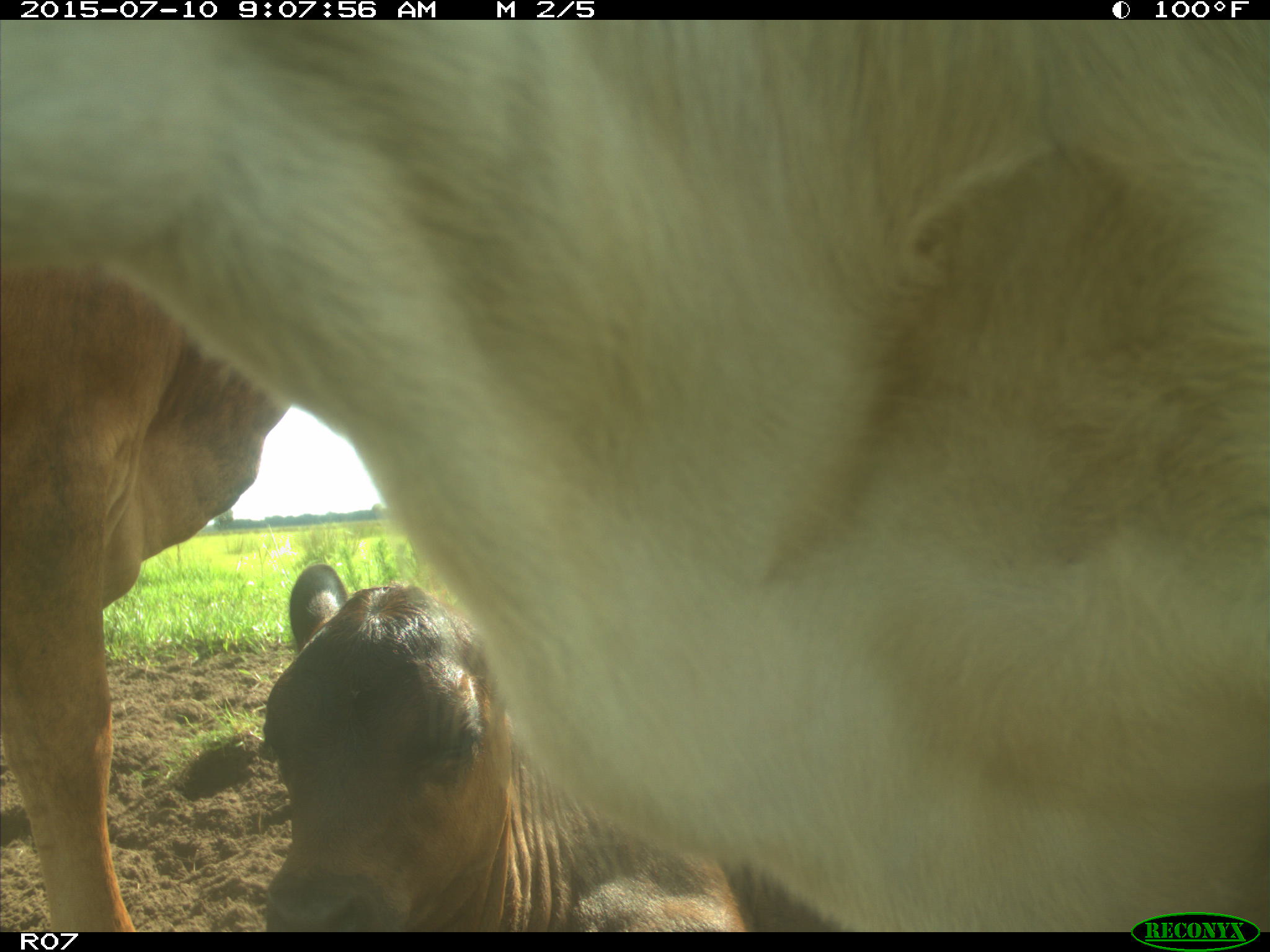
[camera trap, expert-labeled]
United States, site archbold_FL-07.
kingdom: Animalia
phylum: Chordata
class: Mammalia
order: Artiodactyla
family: Bovidae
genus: Bos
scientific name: Bos taurus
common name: domestic cow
Bos taurus (domestic cow).